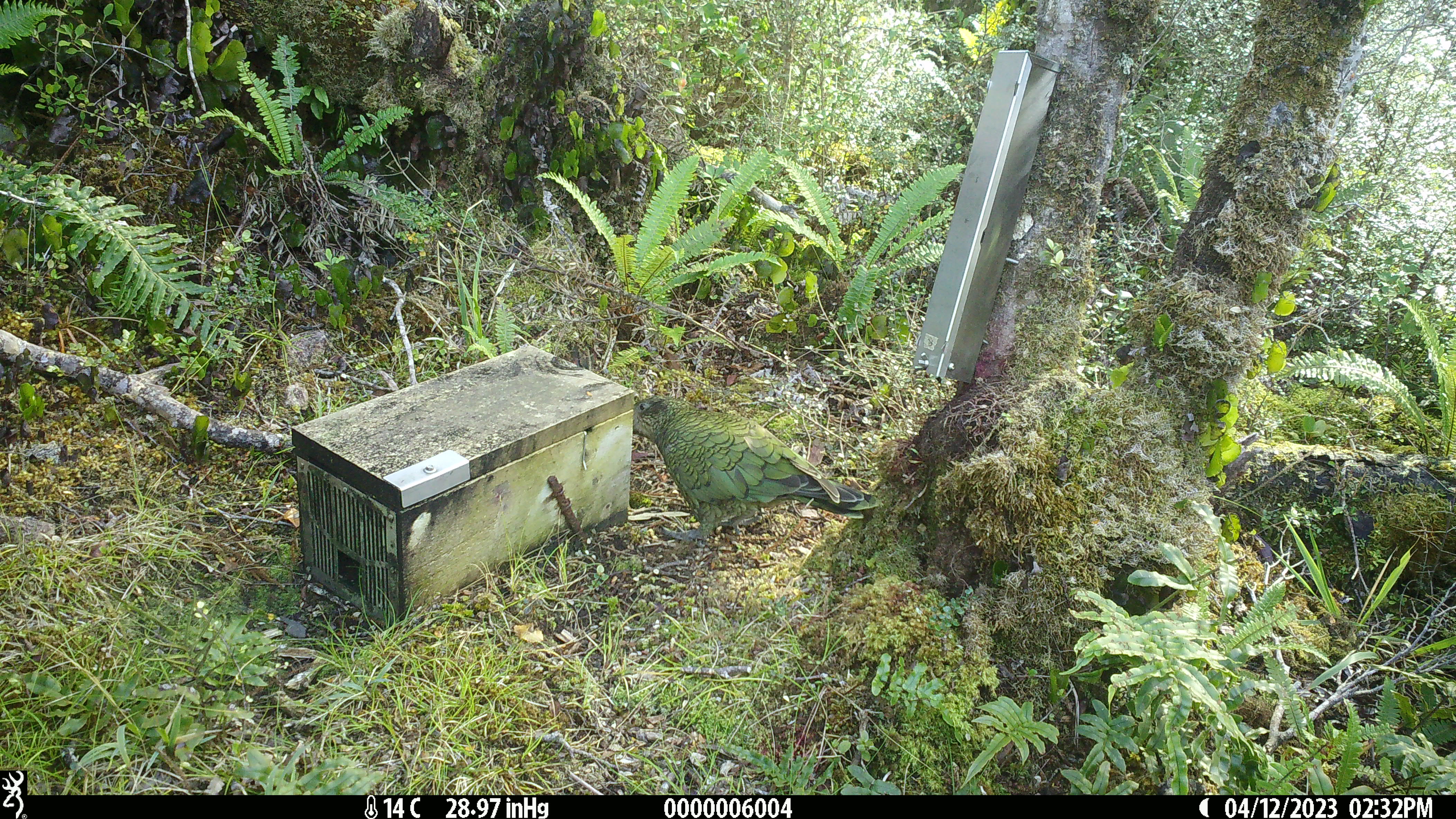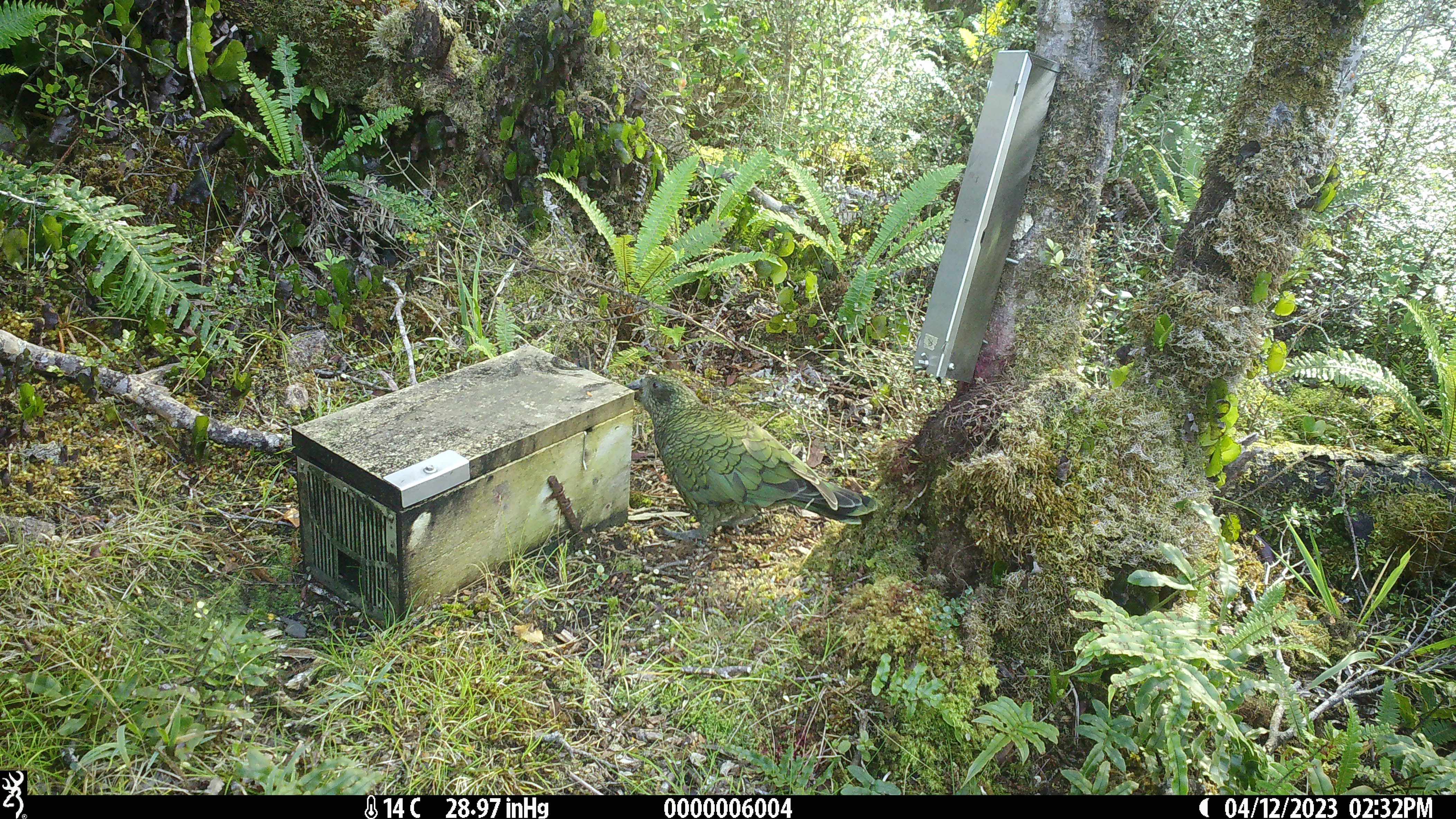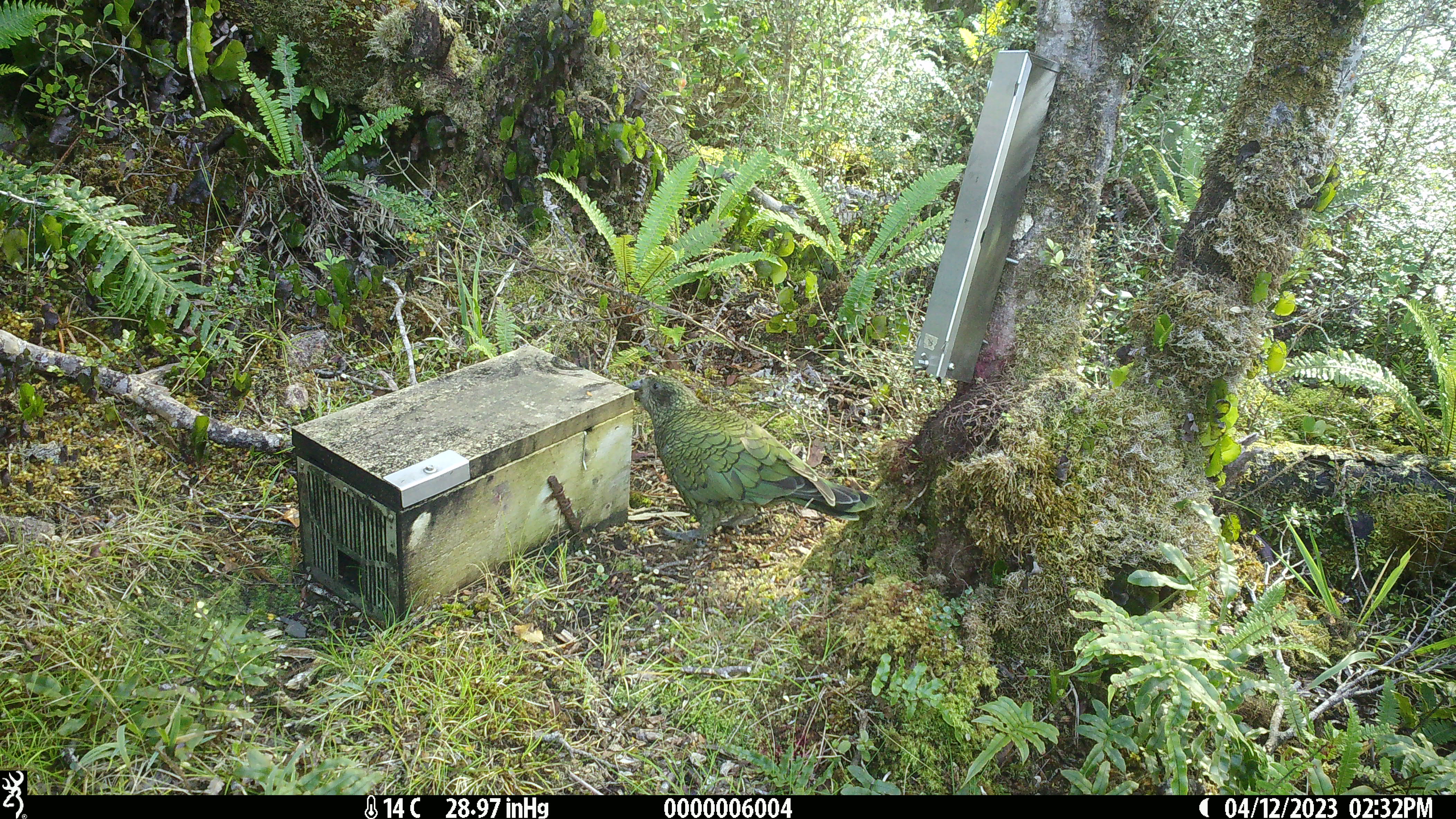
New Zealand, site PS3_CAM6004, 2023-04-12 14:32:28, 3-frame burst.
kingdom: Animalia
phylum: Chordata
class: Aves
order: Psittaciformes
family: Strigopidae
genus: Nestor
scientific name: Nestor notabilis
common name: kea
Kea (Nestor notabilis).